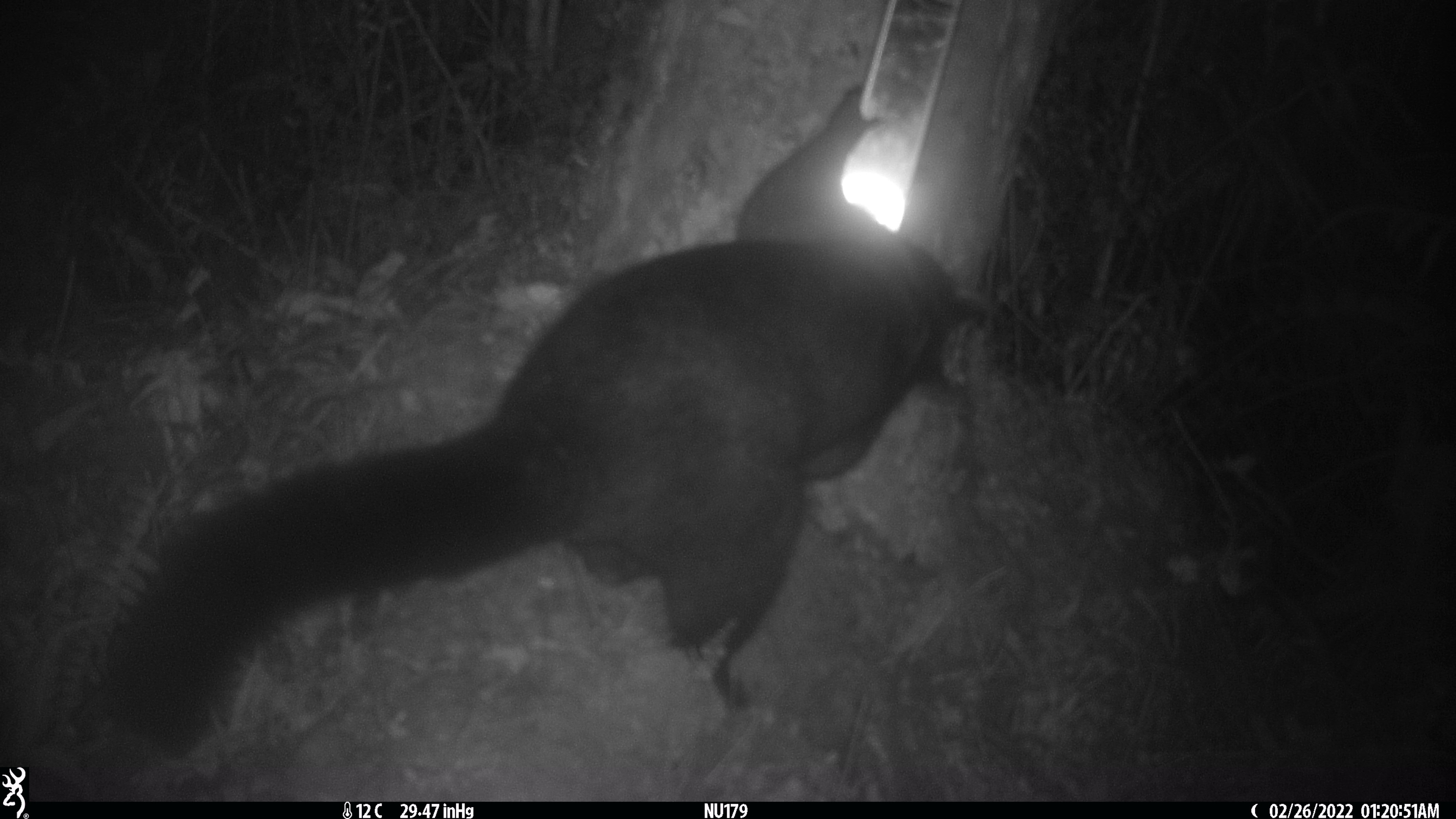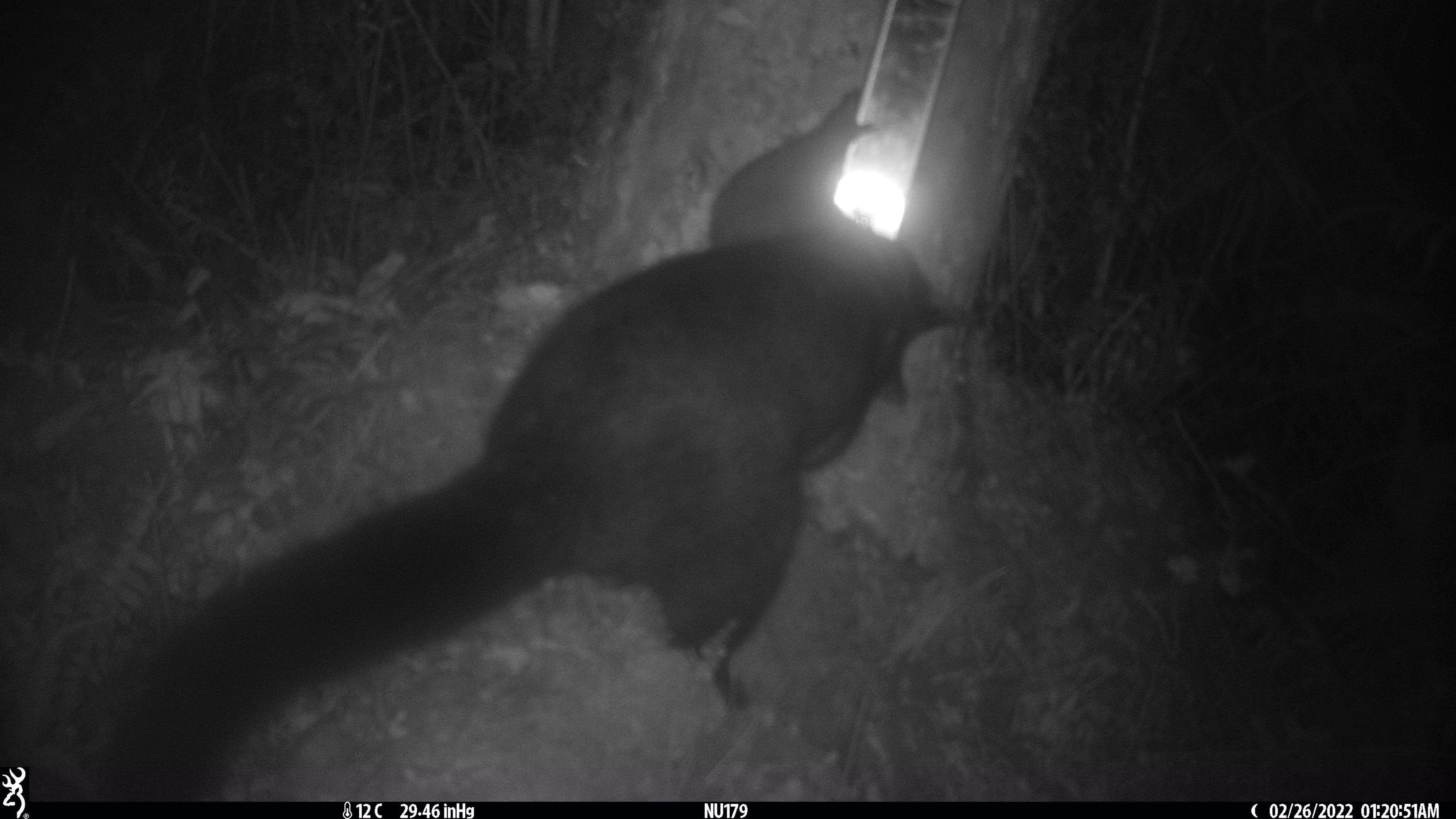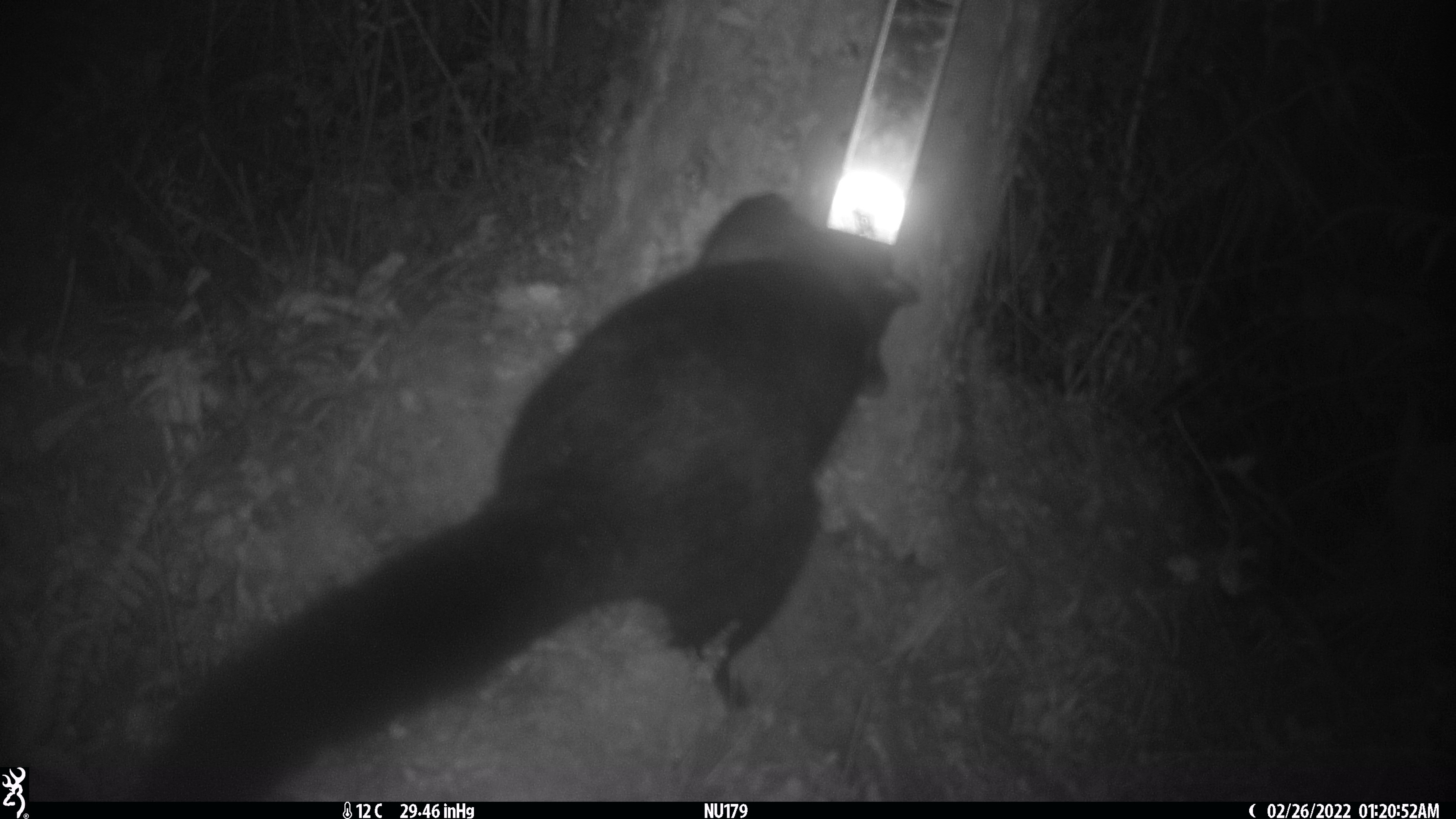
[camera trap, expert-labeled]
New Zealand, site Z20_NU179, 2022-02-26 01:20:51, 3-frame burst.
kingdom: Animalia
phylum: Chordata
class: Mammalia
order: Diprotodontia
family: Phalangeridae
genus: Trichosurus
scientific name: Trichosurus vulpecula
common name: common brushtail possum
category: possum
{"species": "possum (common brushtail possum) (Trichosurus vulpecula)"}